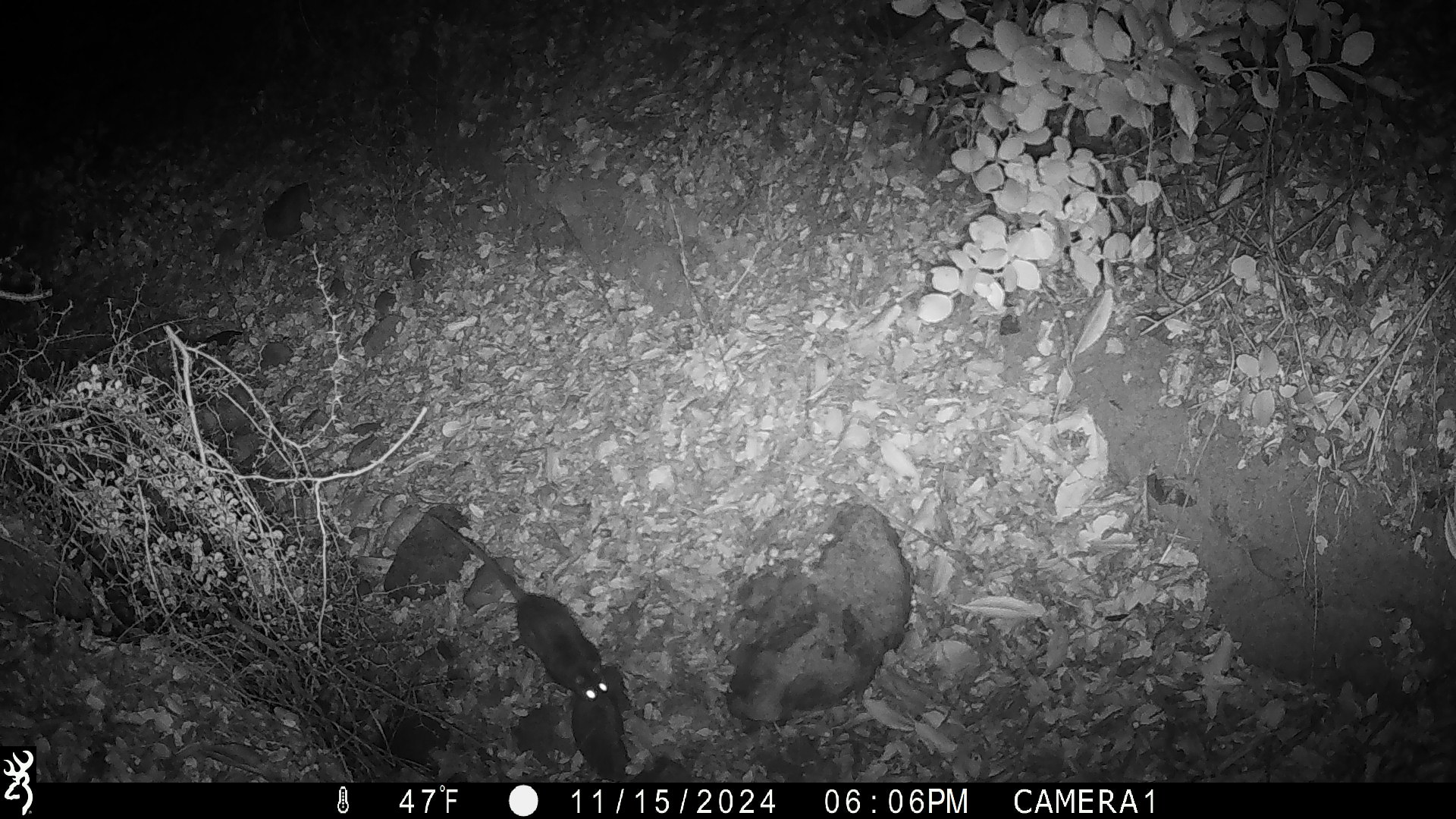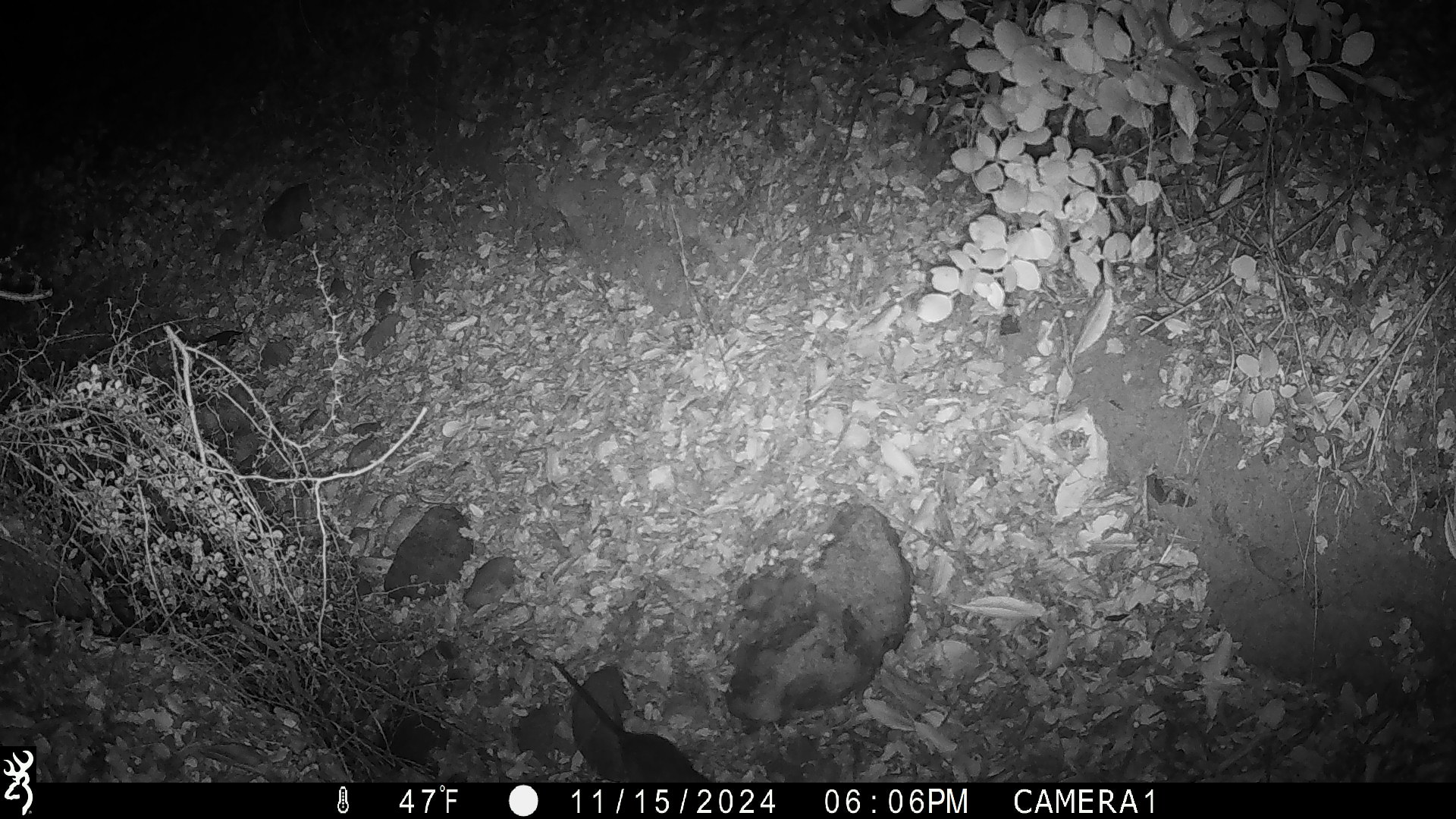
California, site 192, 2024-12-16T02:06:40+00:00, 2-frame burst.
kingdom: Animalia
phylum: Chordata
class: Mammalia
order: Rodentia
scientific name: Rodentia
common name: mouse or rat